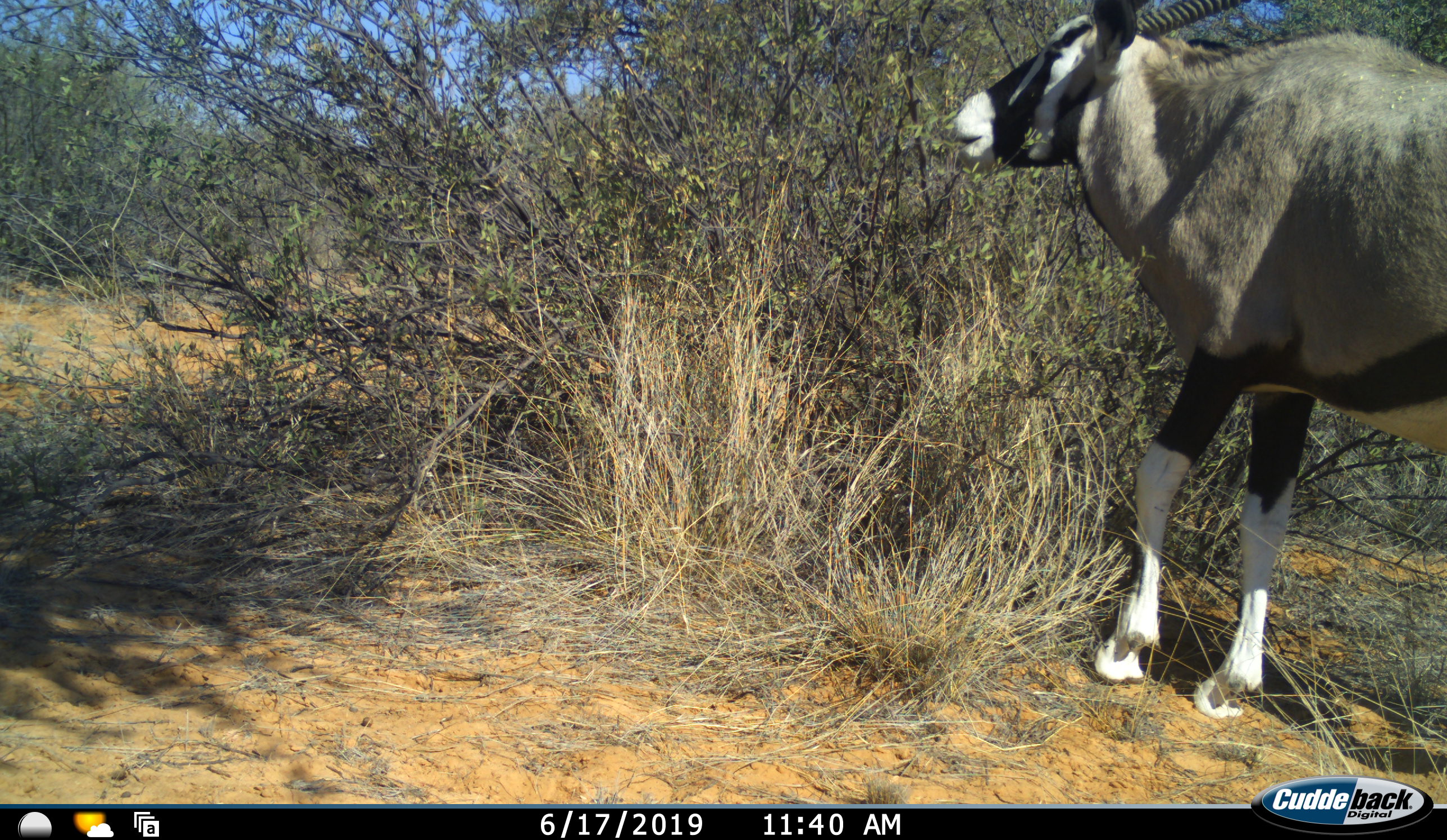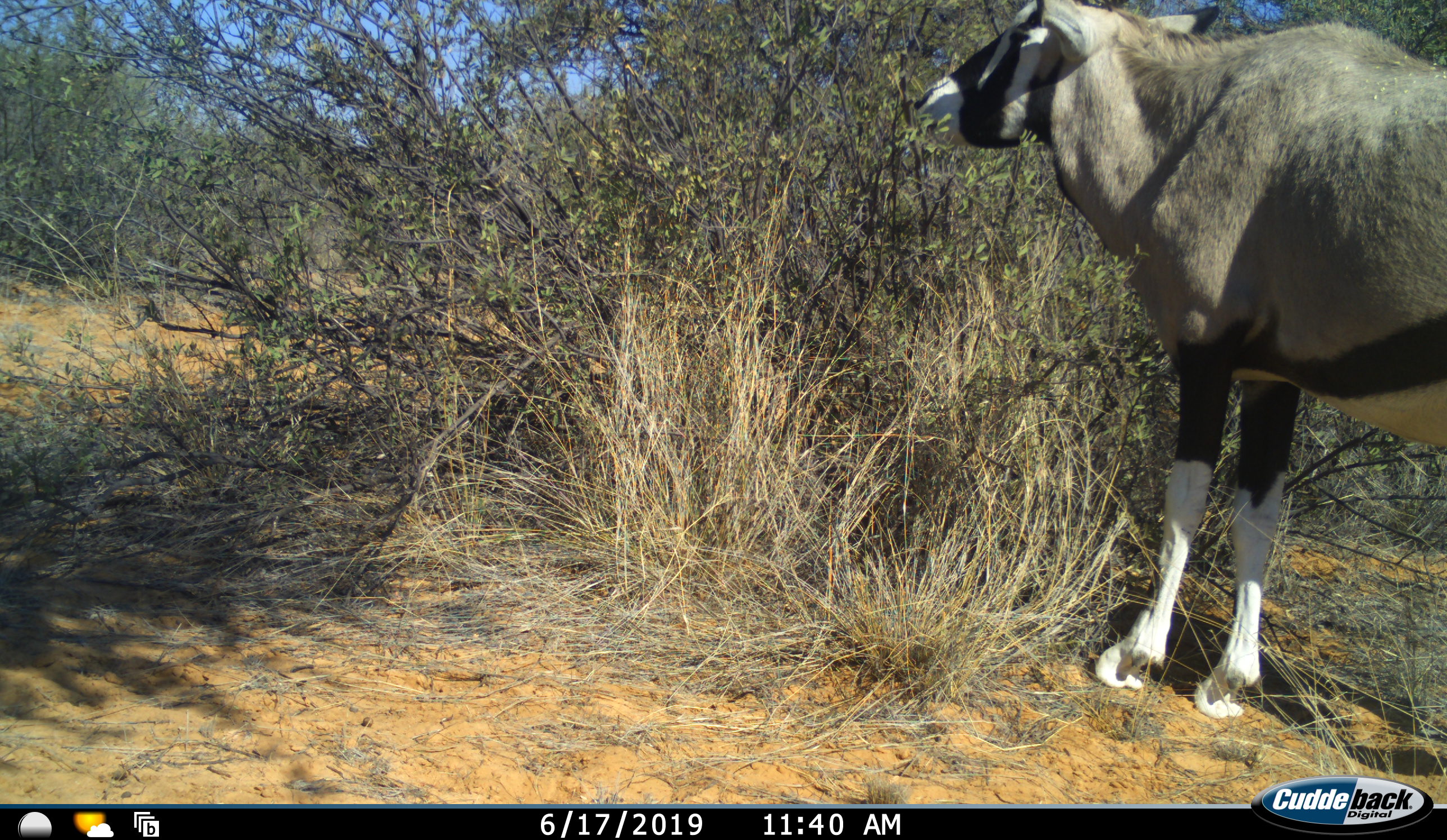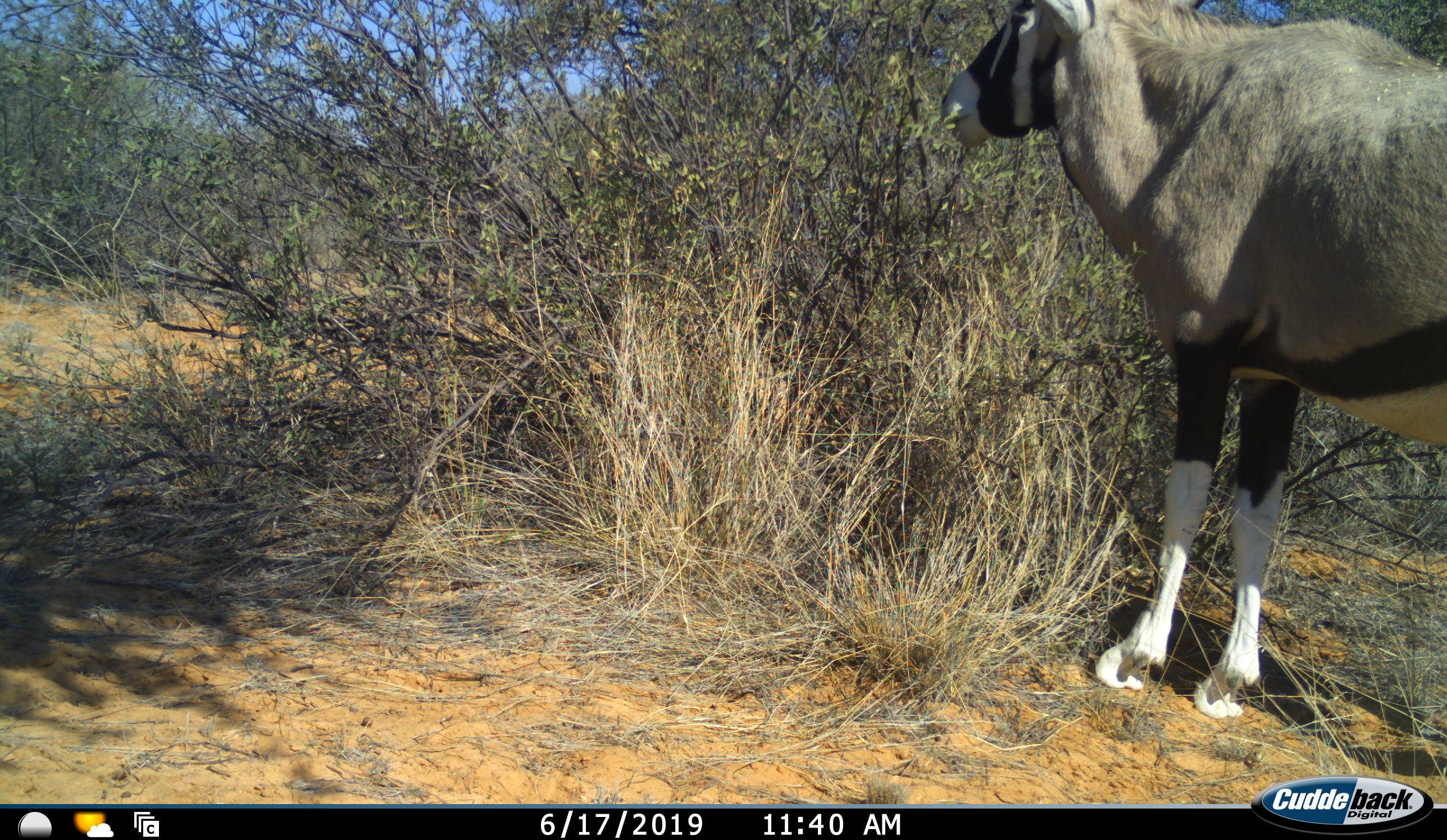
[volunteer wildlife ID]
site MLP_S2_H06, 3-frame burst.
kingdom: Animalia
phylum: Chordata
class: Mammalia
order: Artiodactyla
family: Bovidae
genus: Oryx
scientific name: Oryx gazella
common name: gemsbok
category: oryx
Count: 1.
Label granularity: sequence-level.